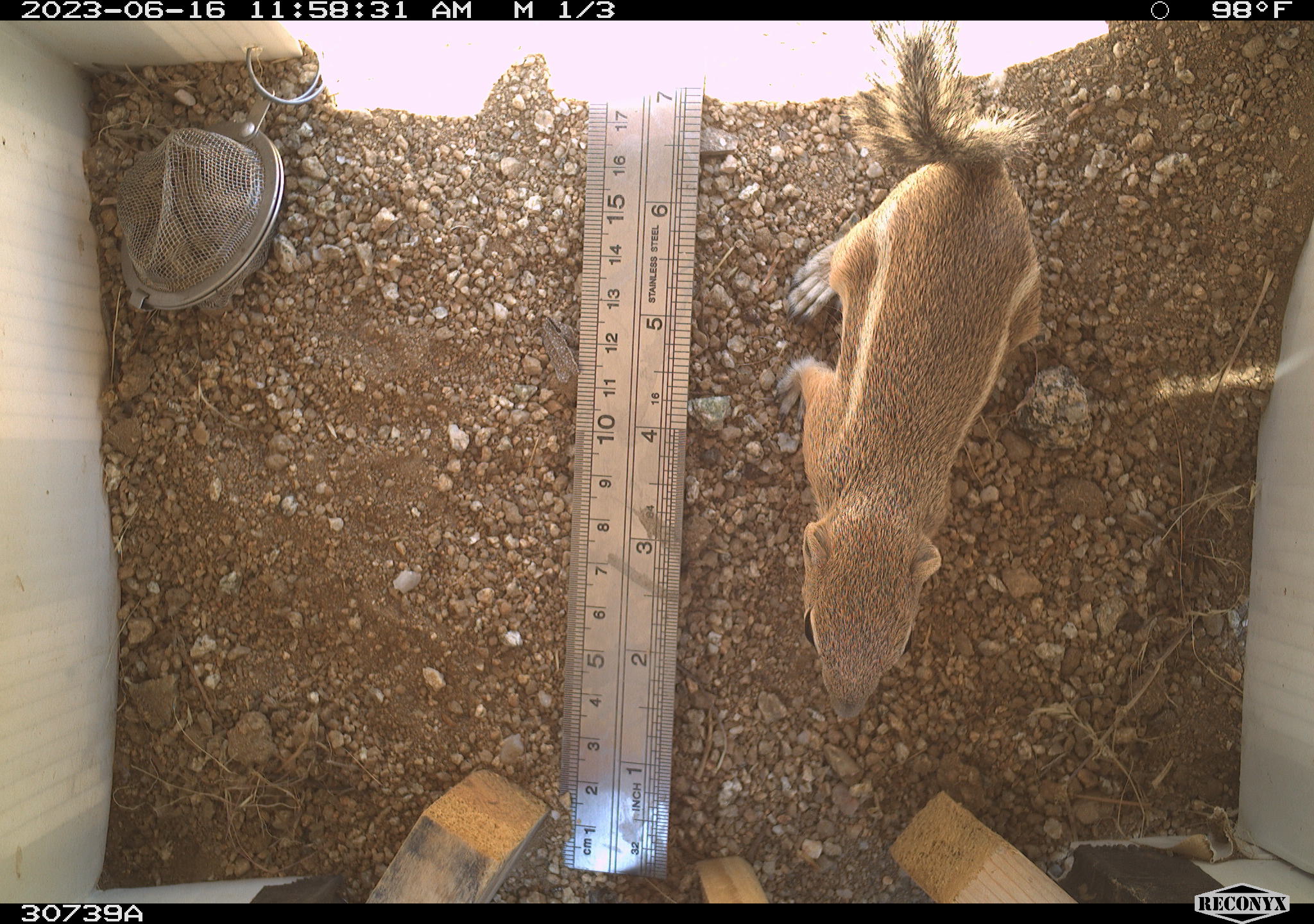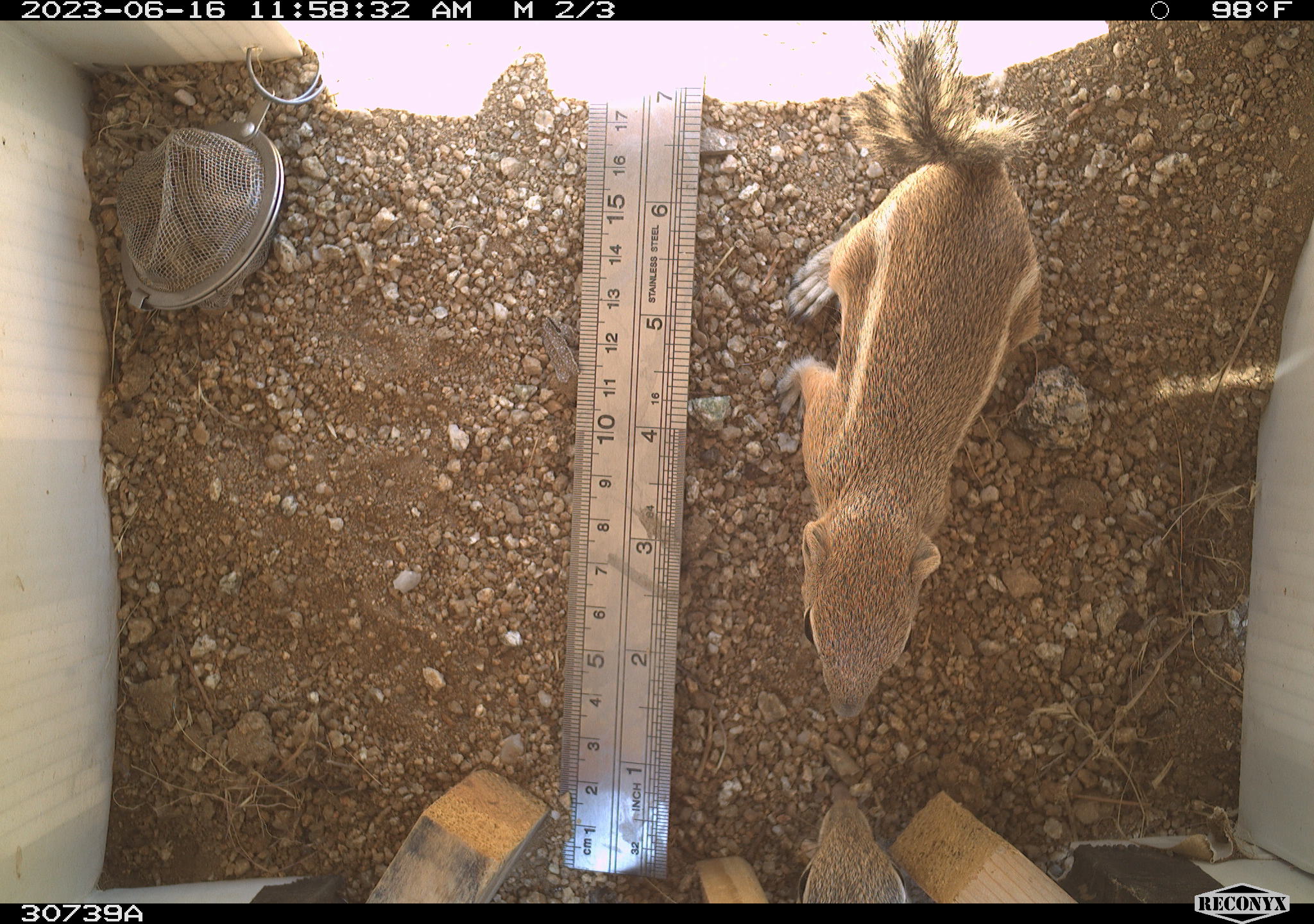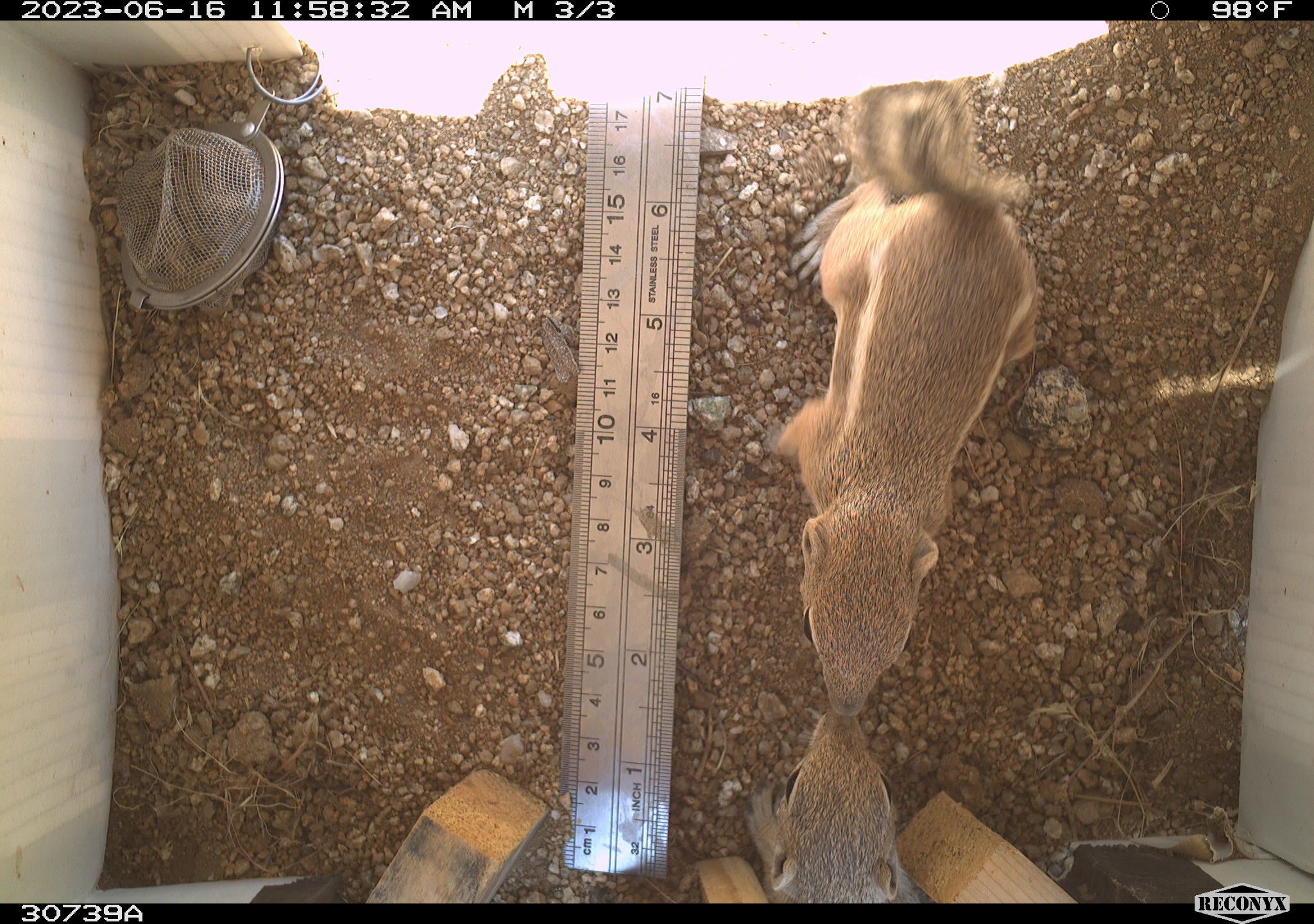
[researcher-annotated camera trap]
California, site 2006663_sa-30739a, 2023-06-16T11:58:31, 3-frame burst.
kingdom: Animalia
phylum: Chordata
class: Mammalia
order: Rodentia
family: Sciuridae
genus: Ammospermophilus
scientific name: Ammospermophilus leucurus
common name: white-tailed antelope squirrel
White-tailed antelope squirrel (Ammospermophilus leucurus).